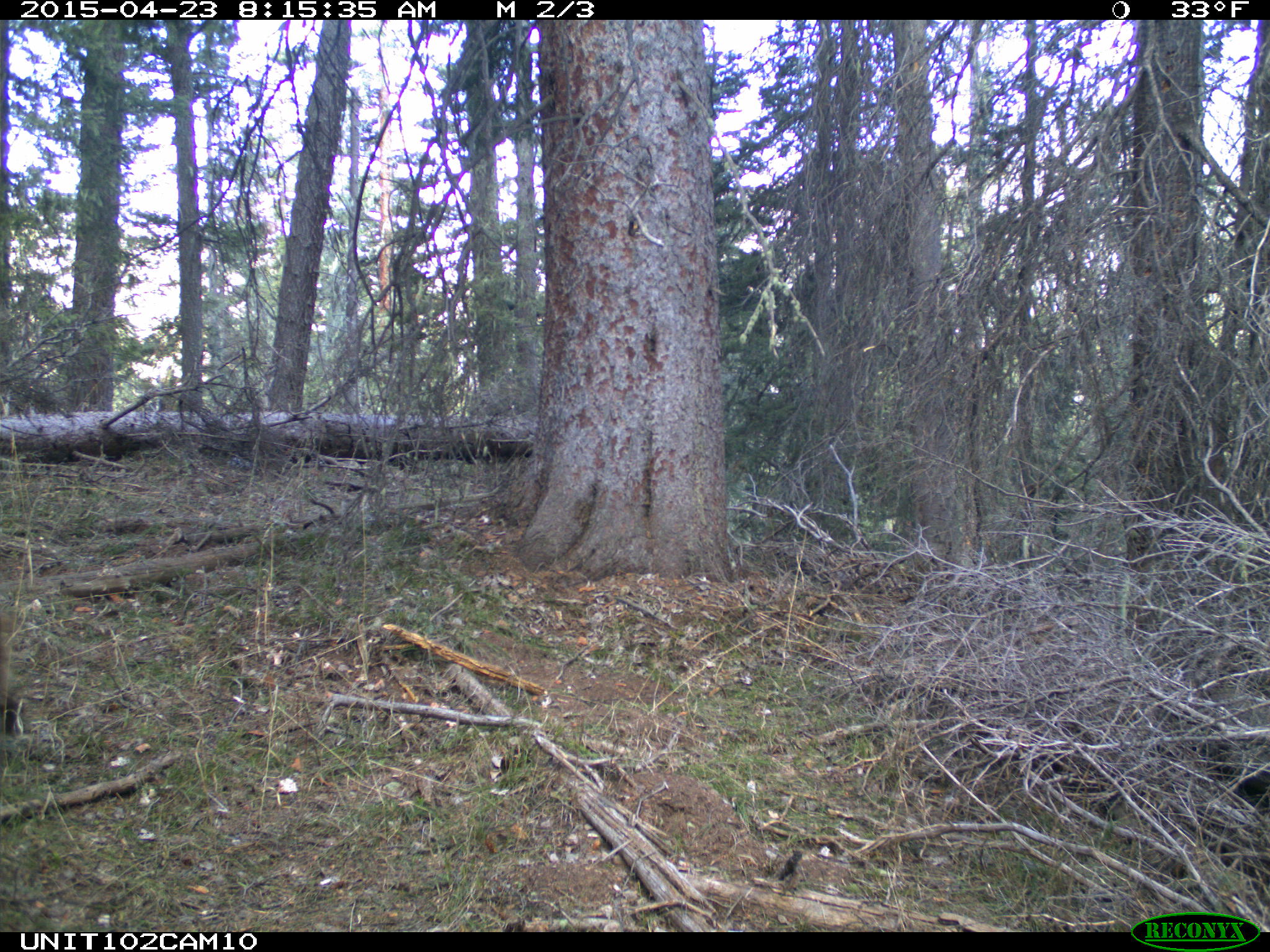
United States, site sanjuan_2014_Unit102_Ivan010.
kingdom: Animalia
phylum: Chordata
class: Mammalia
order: Carnivora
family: Ursidae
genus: Ursus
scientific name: Ursus americanus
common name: american black bear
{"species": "Ursus americanus (american black bear)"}